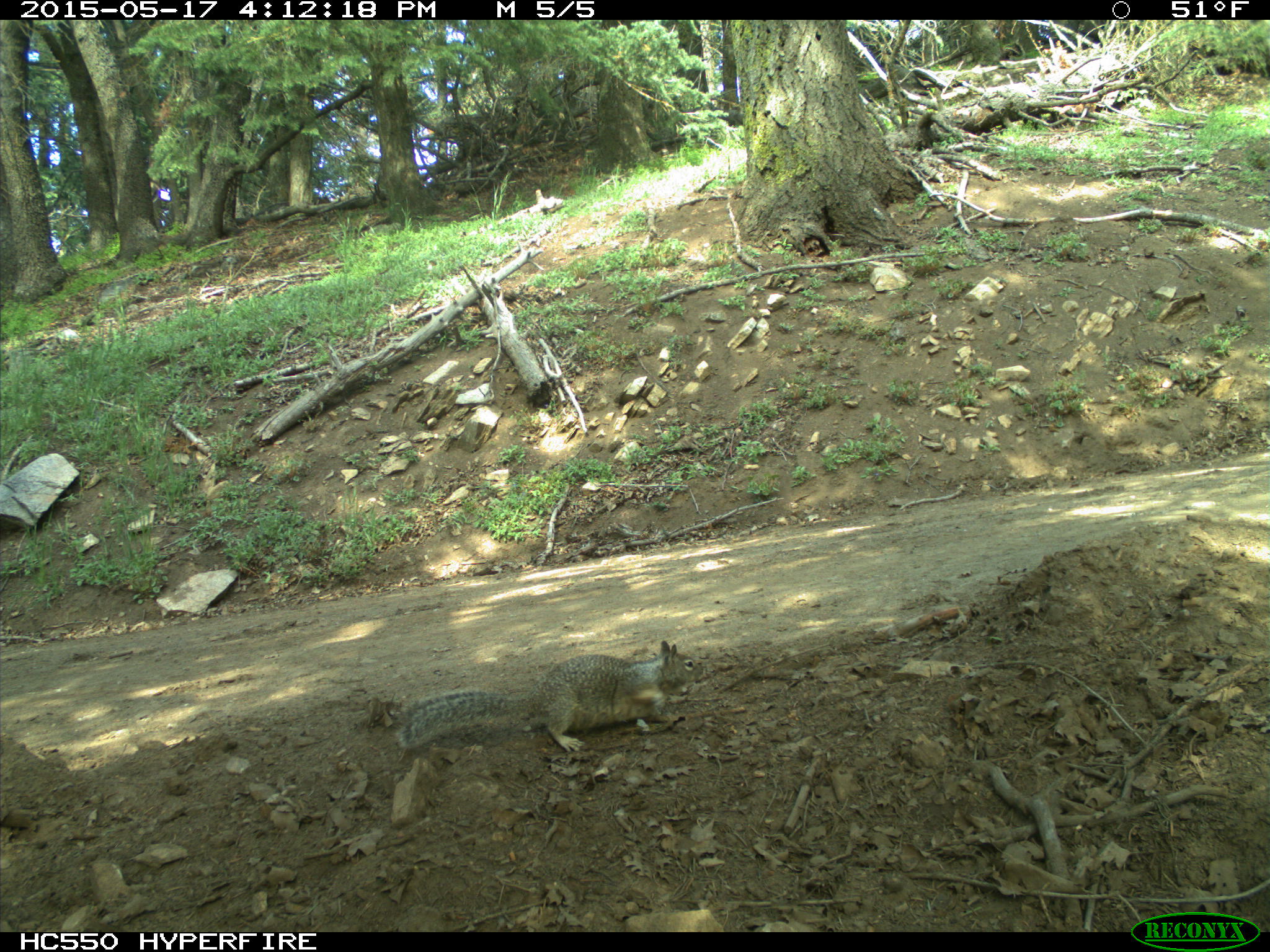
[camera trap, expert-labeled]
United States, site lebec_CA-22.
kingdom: Animalia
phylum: Chordata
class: Mammalia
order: Rodentia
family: Sciuridae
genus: Otospermophilus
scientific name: Otospermophilus beecheyi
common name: california ground squirrel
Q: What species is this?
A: Otospermophilus beecheyi (california ground squirrel).